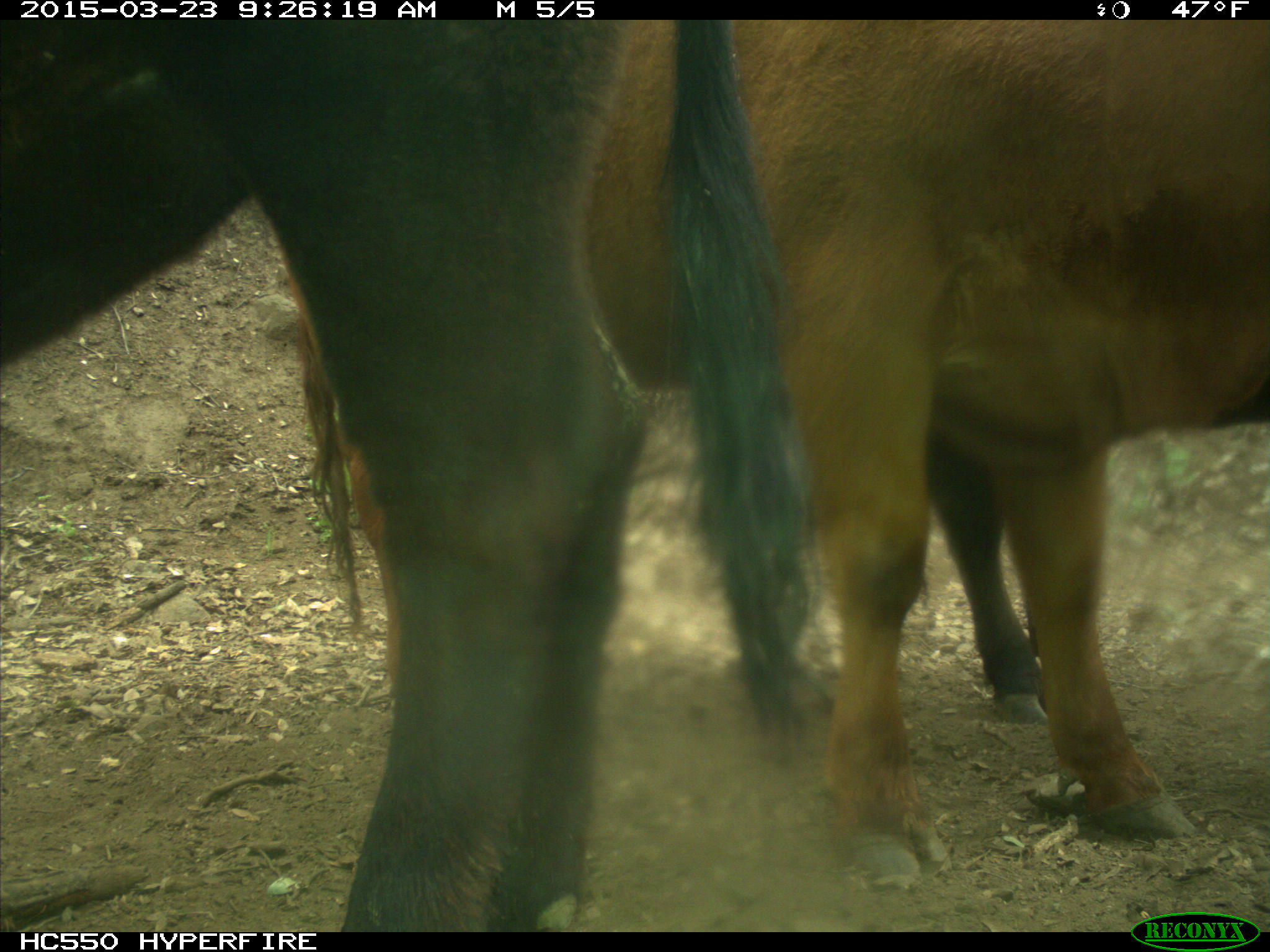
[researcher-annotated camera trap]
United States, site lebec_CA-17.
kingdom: Animalia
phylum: Chordata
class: Mammalia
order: Artiodactyla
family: Bovidae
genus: Bos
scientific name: Bos taurus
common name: domestic cow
Bos taurus (domestic cow).